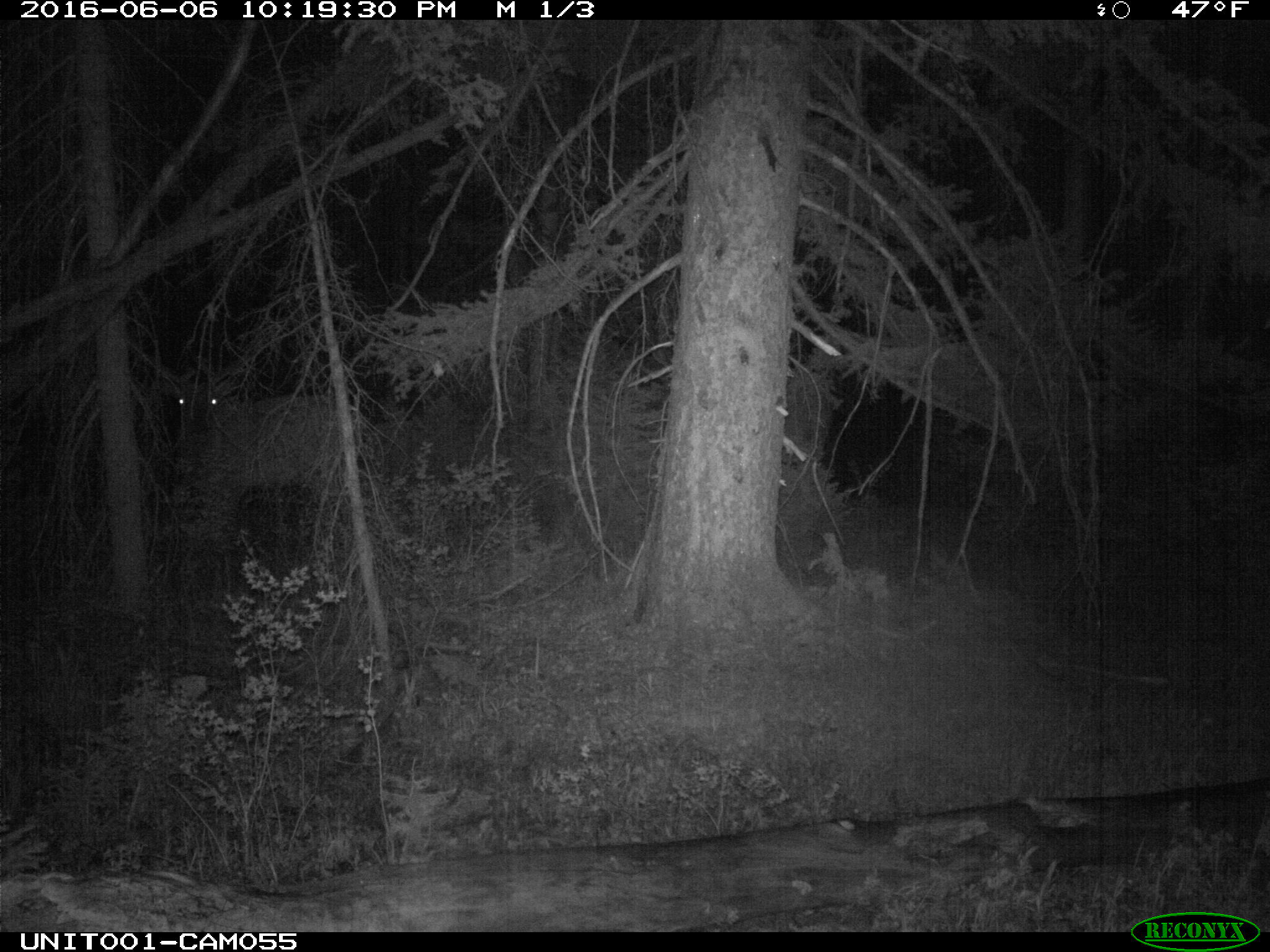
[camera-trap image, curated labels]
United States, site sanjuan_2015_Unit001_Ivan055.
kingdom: Animalia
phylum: Chordata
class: Mammalia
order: Artiodactyla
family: Cervidae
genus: Cervus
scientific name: Cervus elaphus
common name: red deer